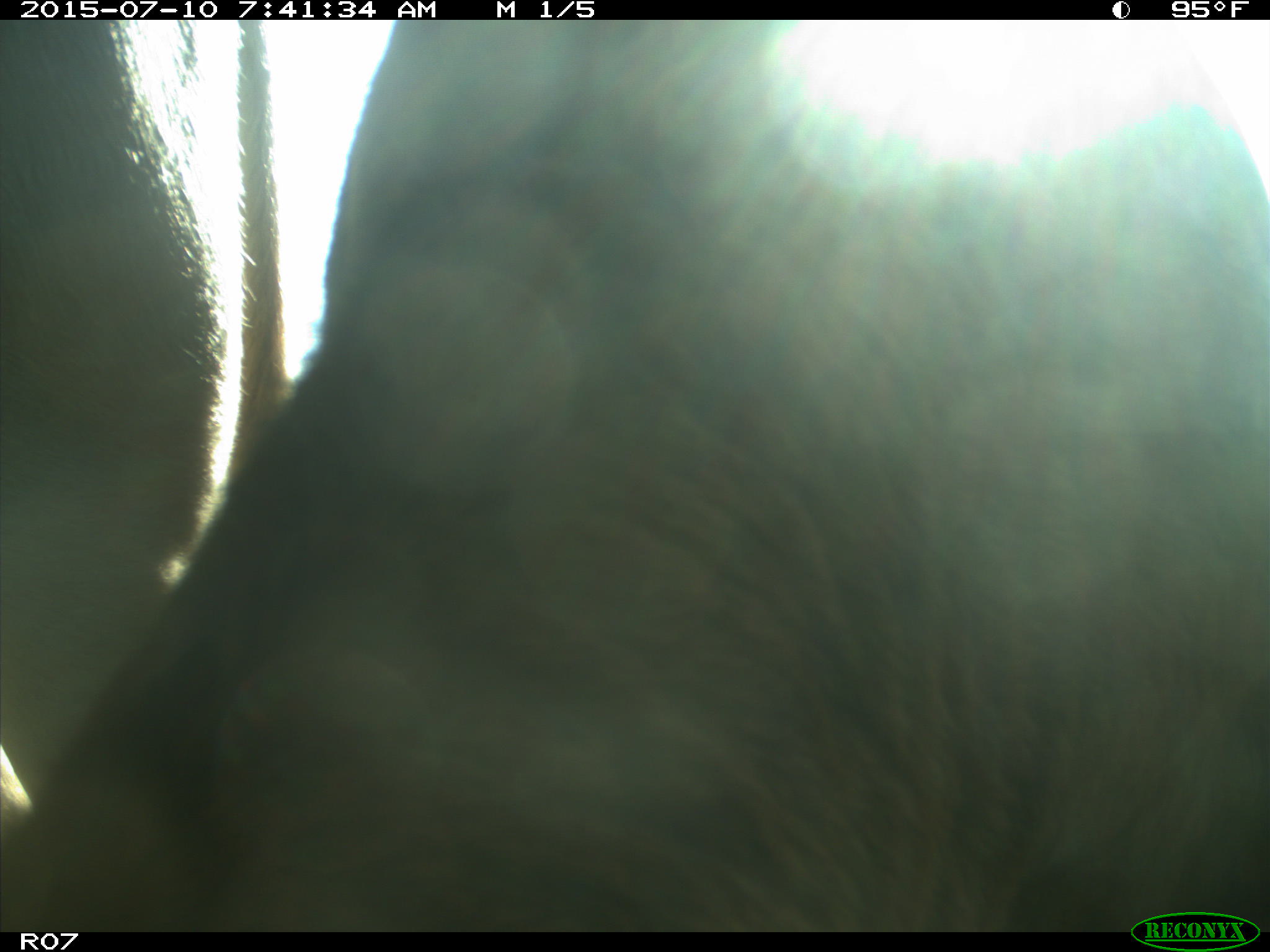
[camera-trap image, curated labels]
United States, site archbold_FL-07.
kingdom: Animalia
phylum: Chordata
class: Mammalia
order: Artiodactyla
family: Bovidae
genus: Bos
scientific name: Bos taurus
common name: domestic cow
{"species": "Bos taurus (domestic cow)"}